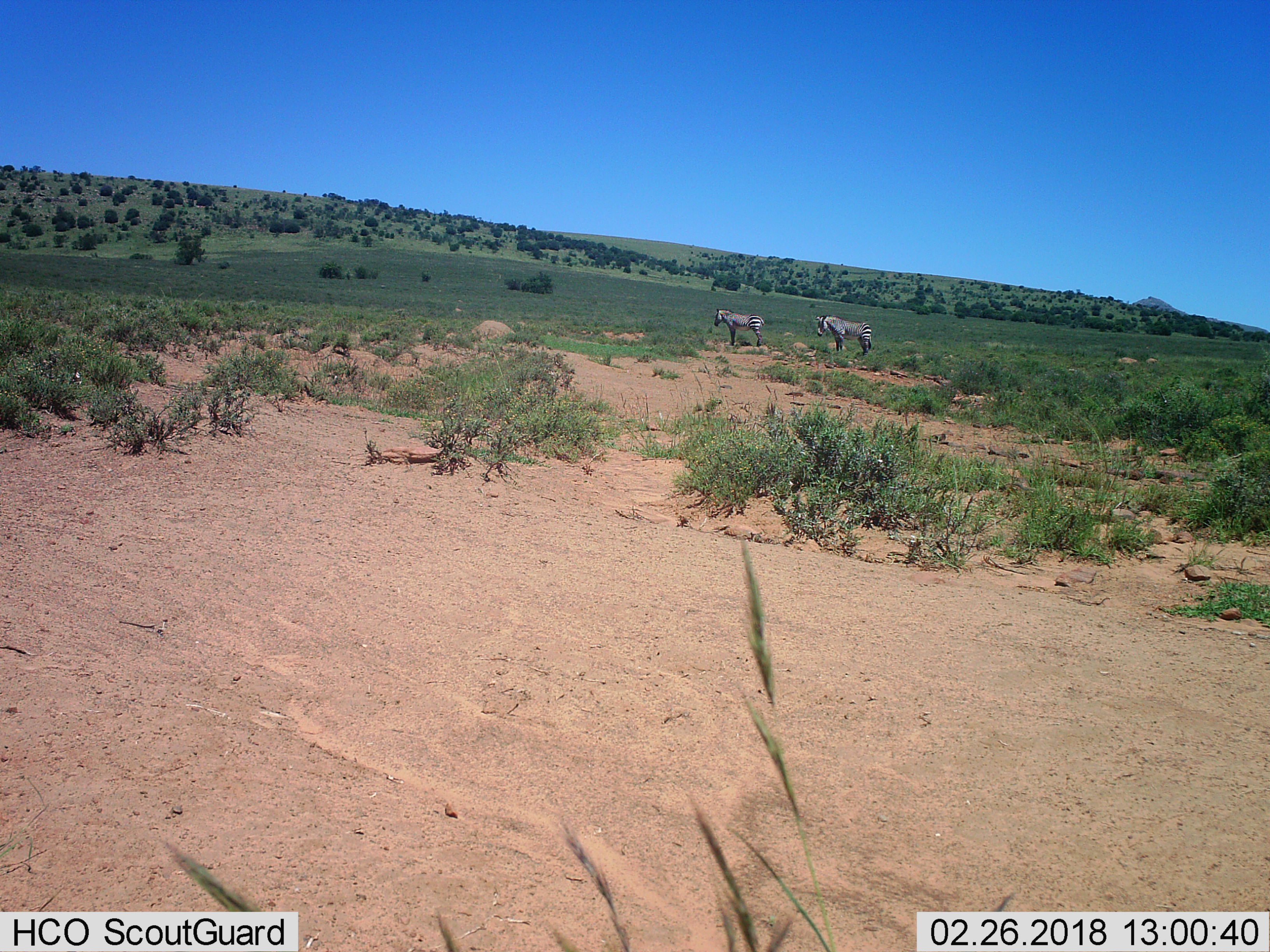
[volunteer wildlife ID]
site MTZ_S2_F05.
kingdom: Animalia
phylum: Chordata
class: Mammalia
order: Perissodactyla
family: Equidae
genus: Equus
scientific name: Equus zebra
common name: mountain zebra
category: zebramountain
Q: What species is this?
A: Zebramountain (mountain zebra) (Equus zebra).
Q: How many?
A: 2.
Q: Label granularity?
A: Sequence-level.